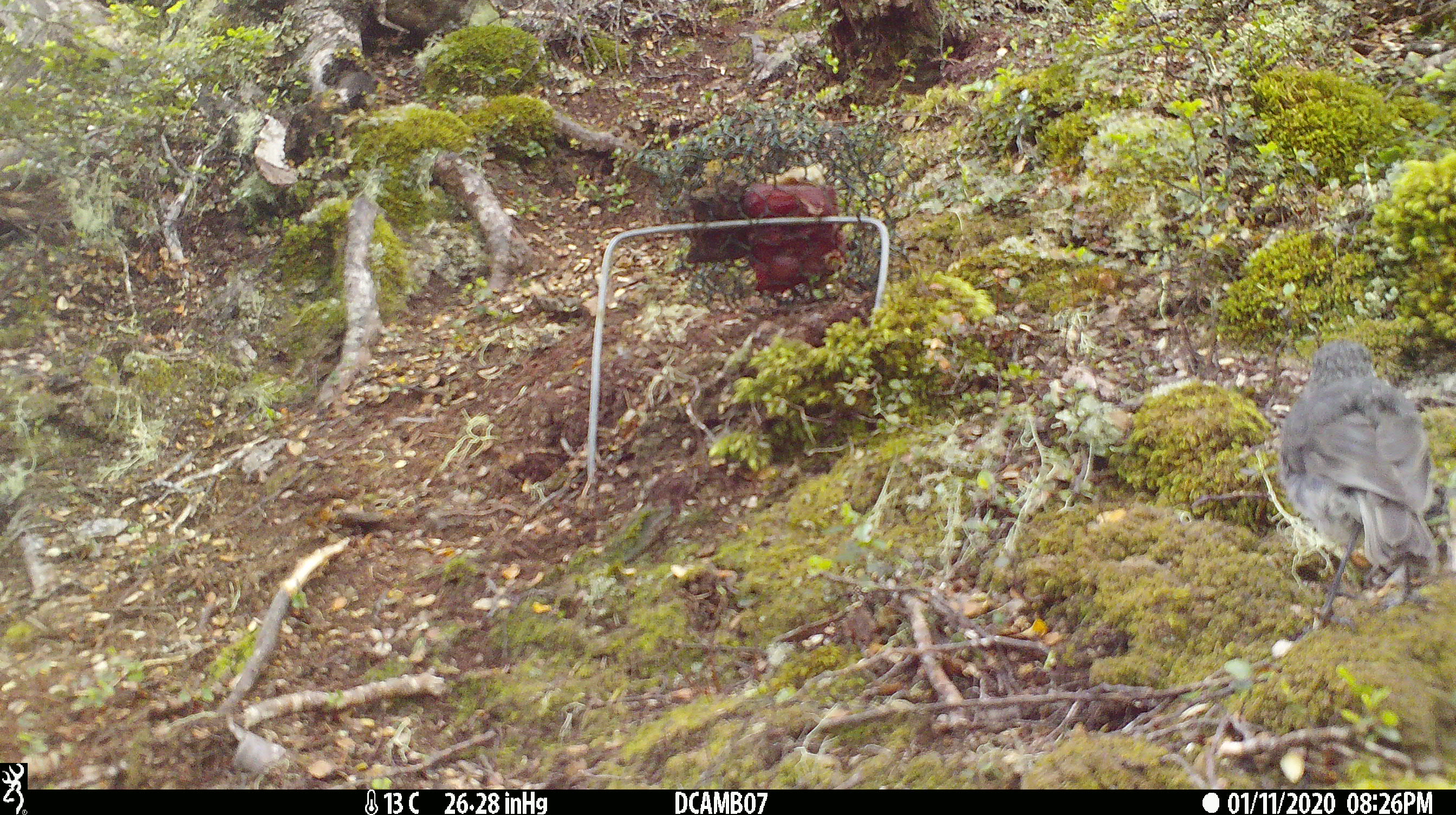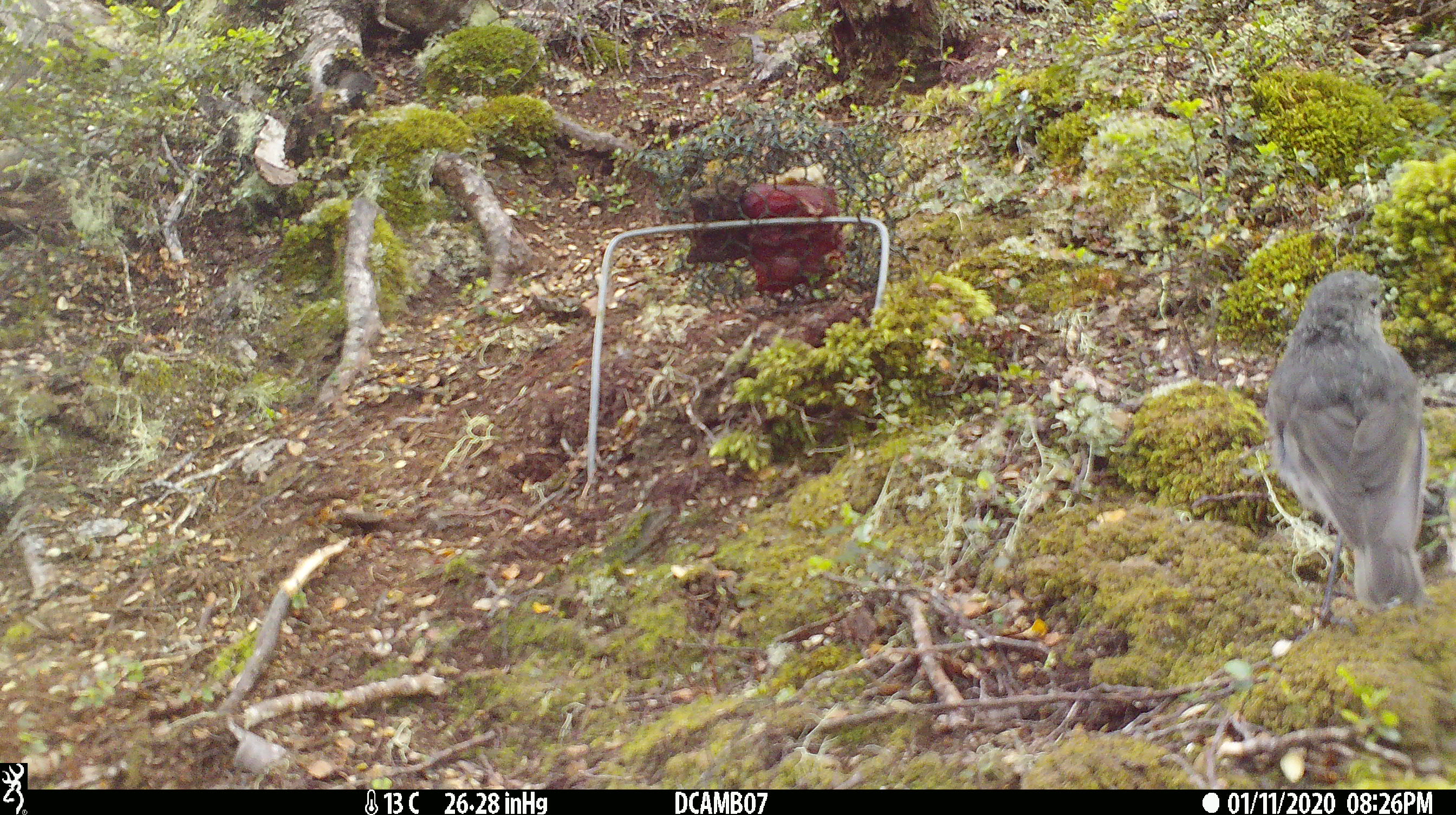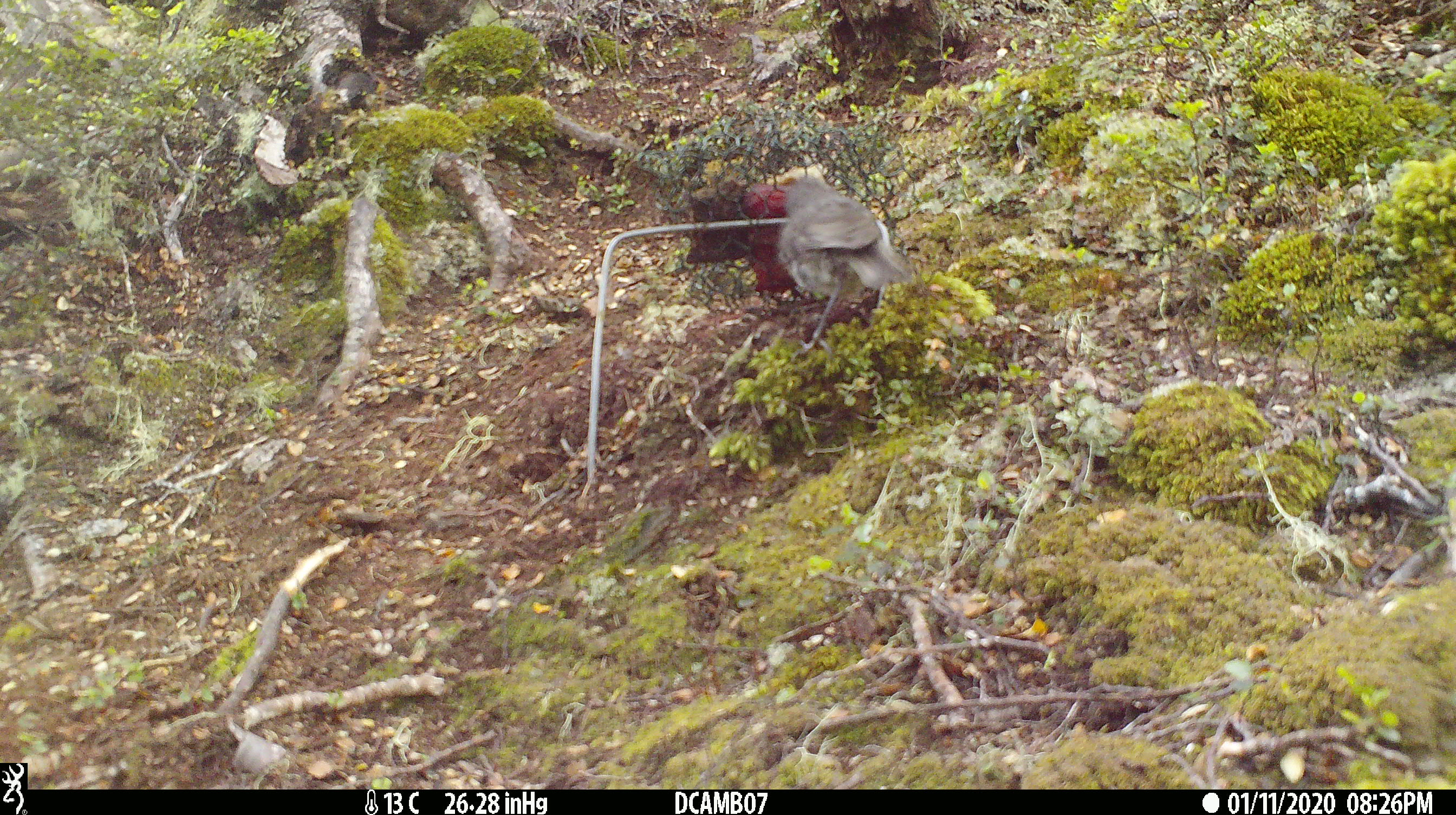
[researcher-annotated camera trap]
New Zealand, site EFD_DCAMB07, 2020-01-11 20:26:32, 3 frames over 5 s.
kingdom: Animalia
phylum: Chordata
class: Aves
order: Passeriformes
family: Petroicidae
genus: Petroica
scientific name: Petroica australis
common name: new zealand robin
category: robin